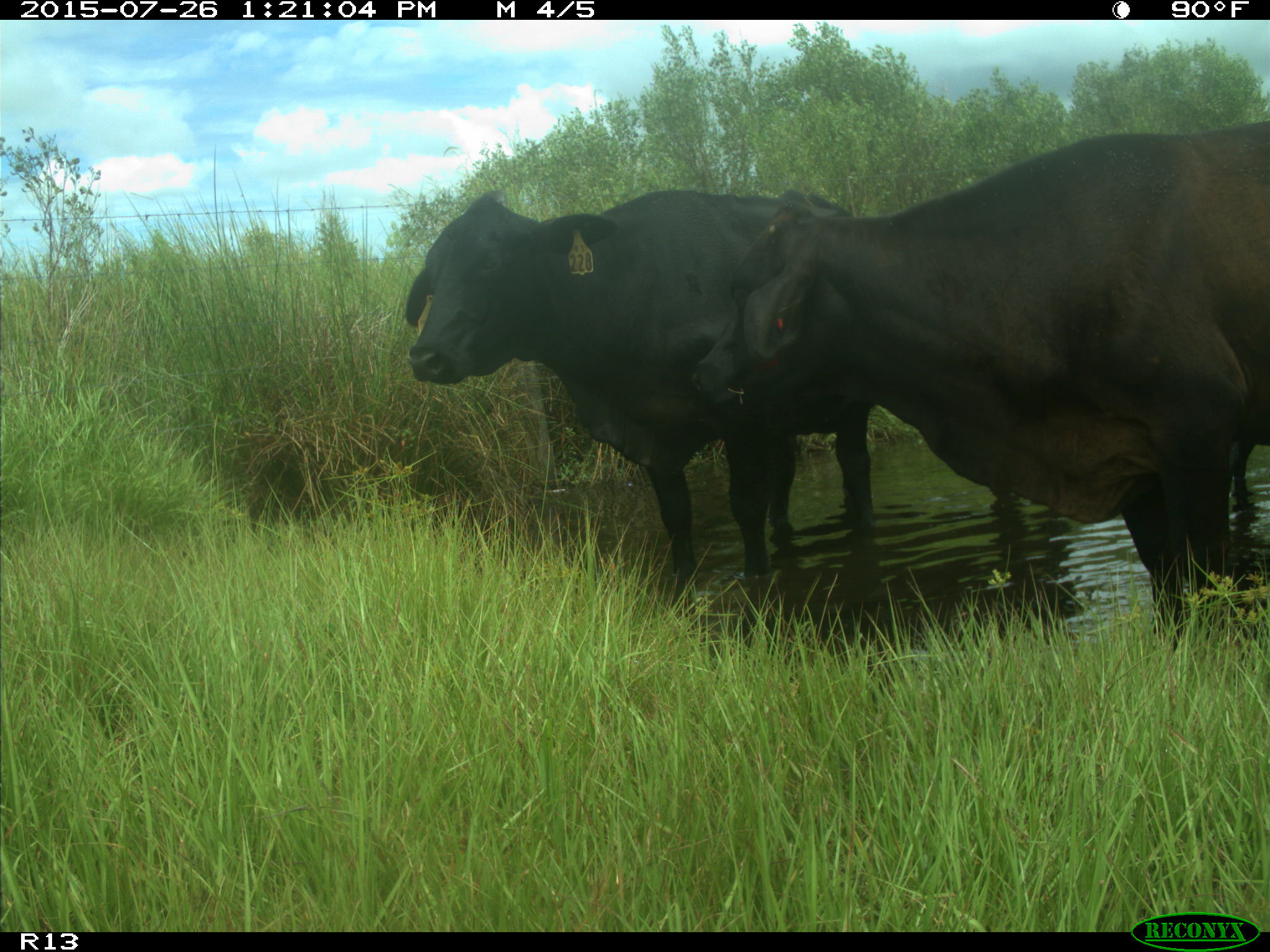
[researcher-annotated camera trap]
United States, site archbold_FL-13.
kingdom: Animalia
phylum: Chordata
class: Mammalia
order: Artiodactyla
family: Bovidae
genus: Bos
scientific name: Bos taurus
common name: domestic cow